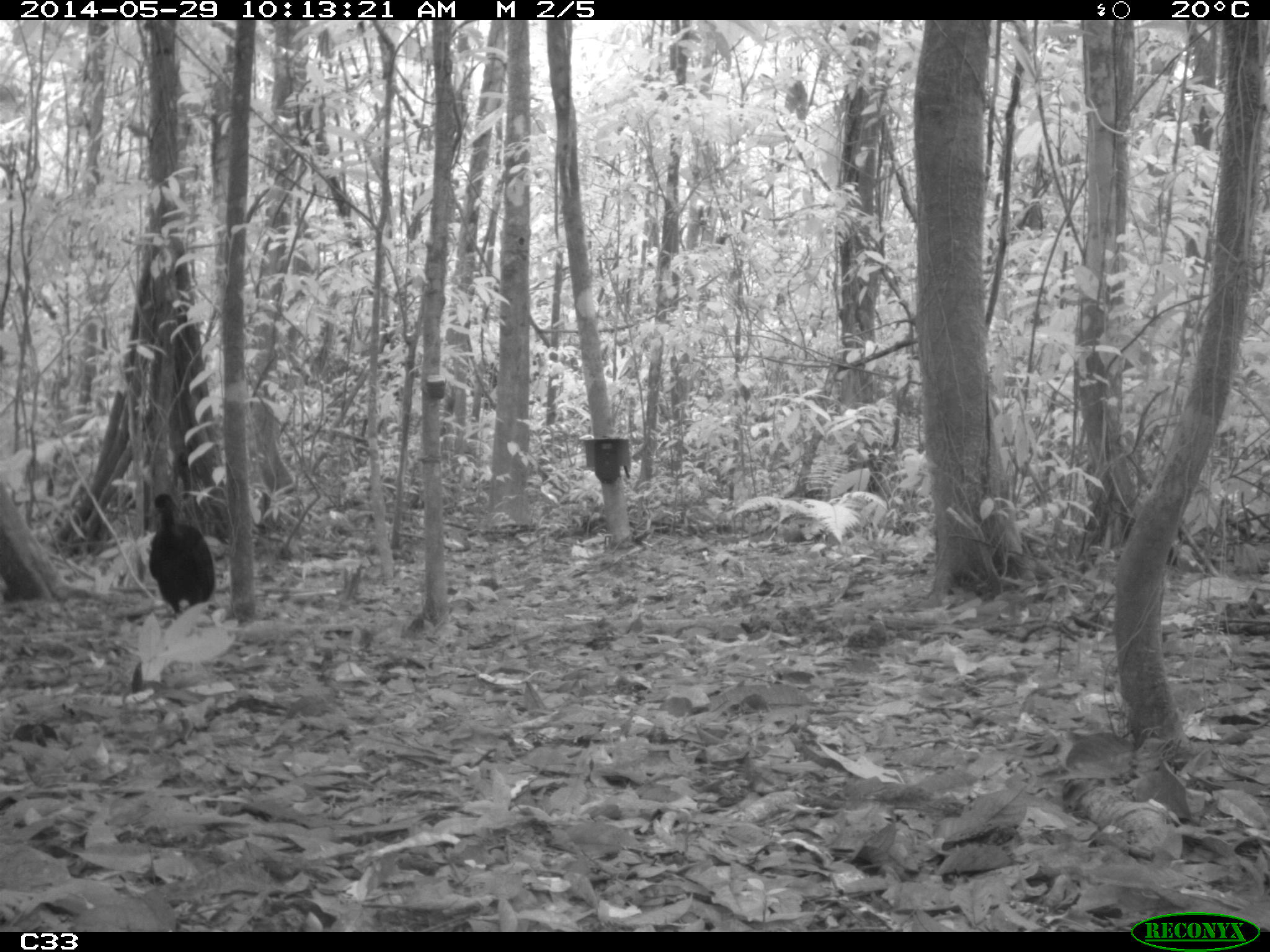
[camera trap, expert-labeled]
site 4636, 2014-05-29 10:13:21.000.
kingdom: Animalia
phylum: Chordata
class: Aves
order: Gruiformes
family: Psophiidae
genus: Psophia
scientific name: Psophia crepitans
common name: gray-winged trumpeter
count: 5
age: adult